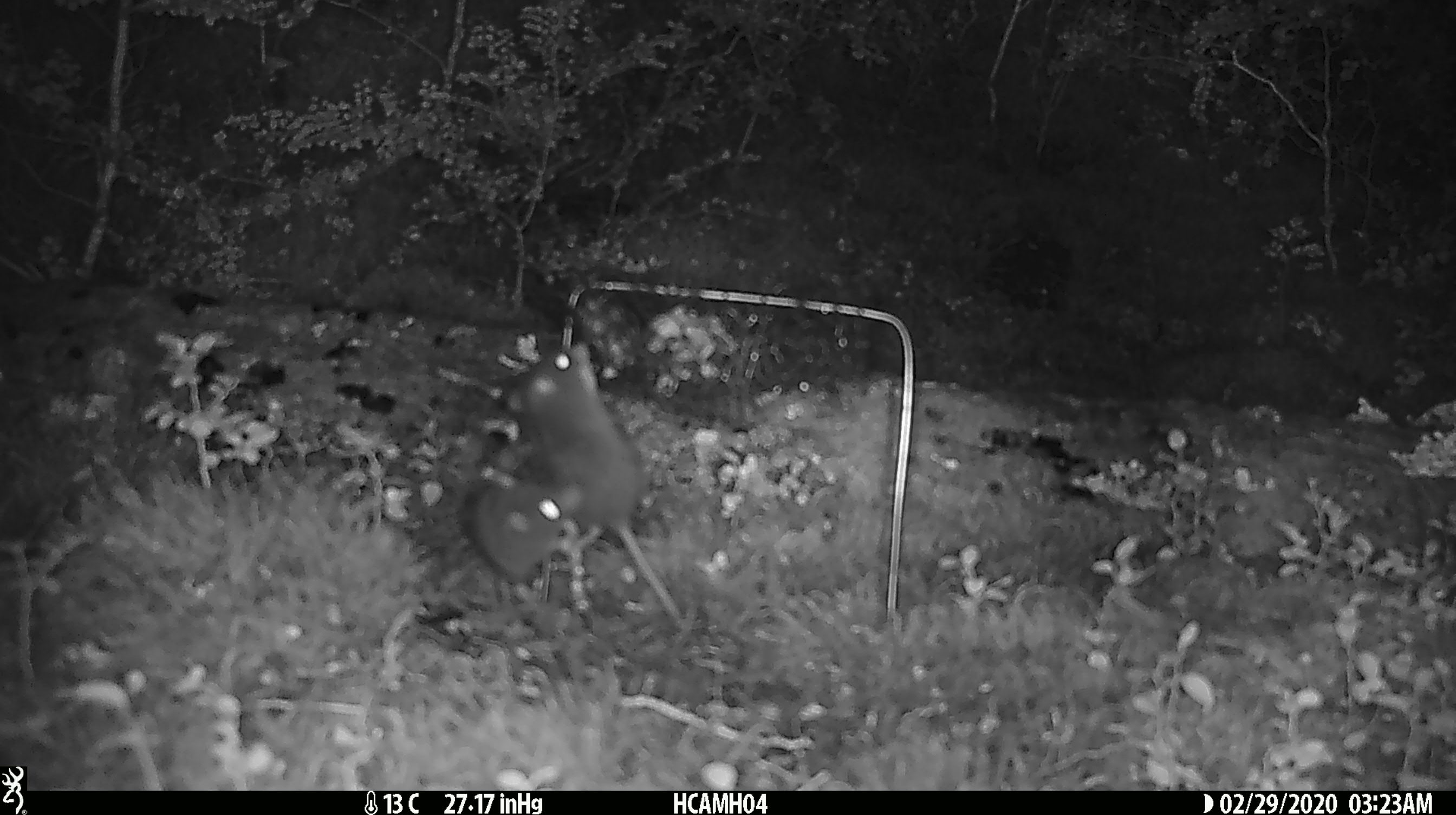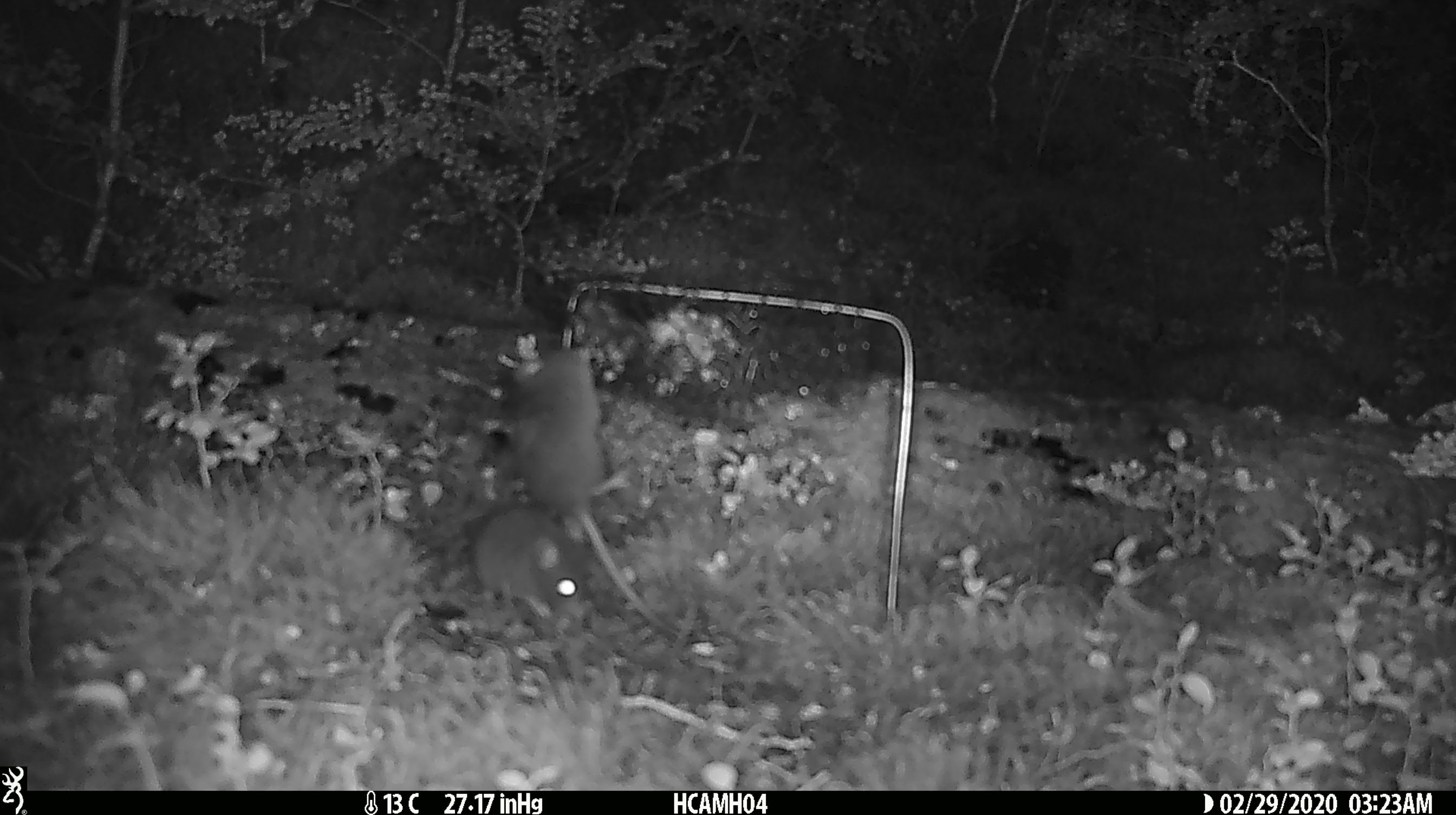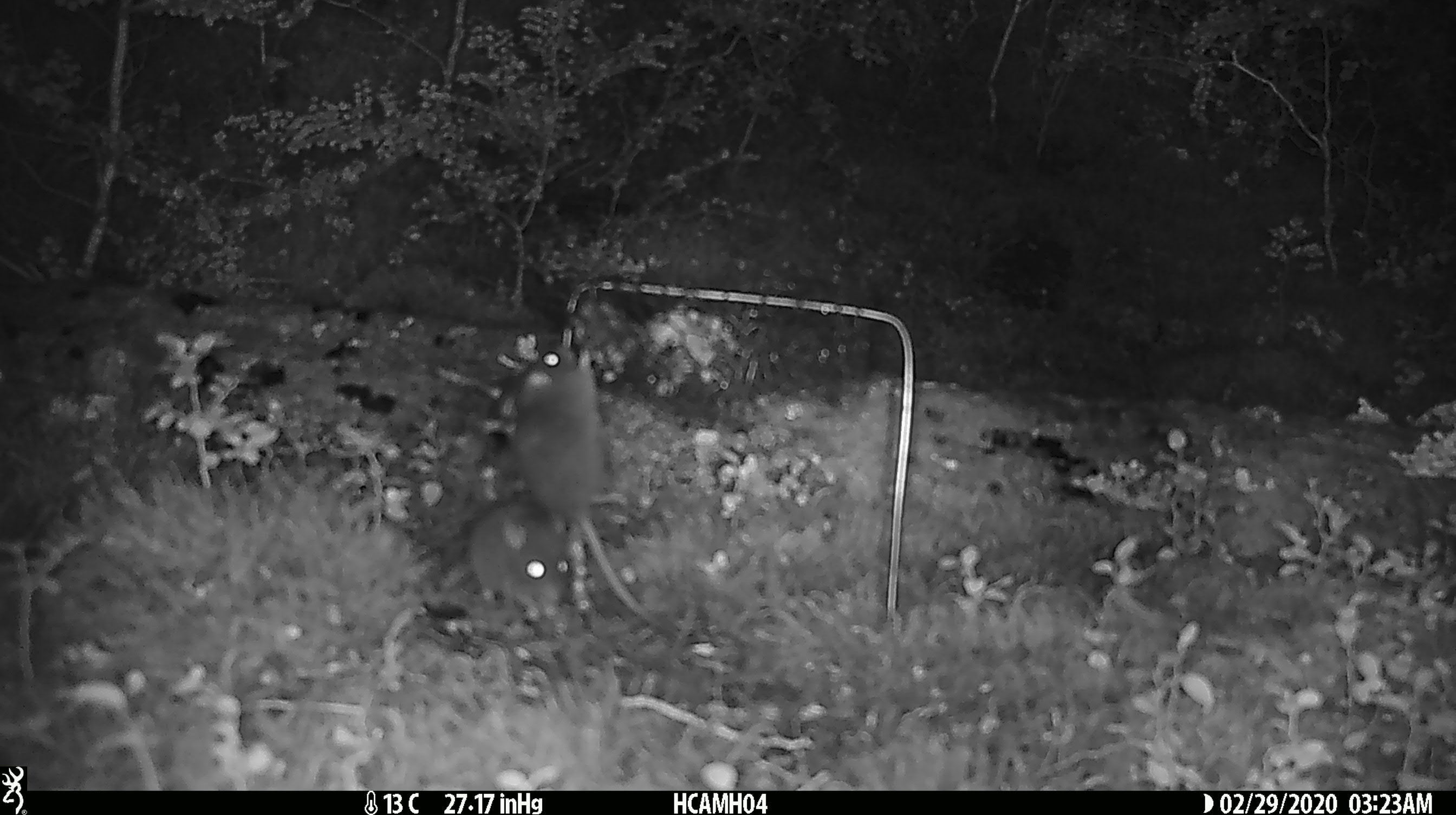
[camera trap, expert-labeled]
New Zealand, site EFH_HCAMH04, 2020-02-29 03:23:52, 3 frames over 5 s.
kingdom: Animalia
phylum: Chordata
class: Mammalia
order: Rodentia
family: Muridae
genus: Mus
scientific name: Mus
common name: mouse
Mouse (Mus).